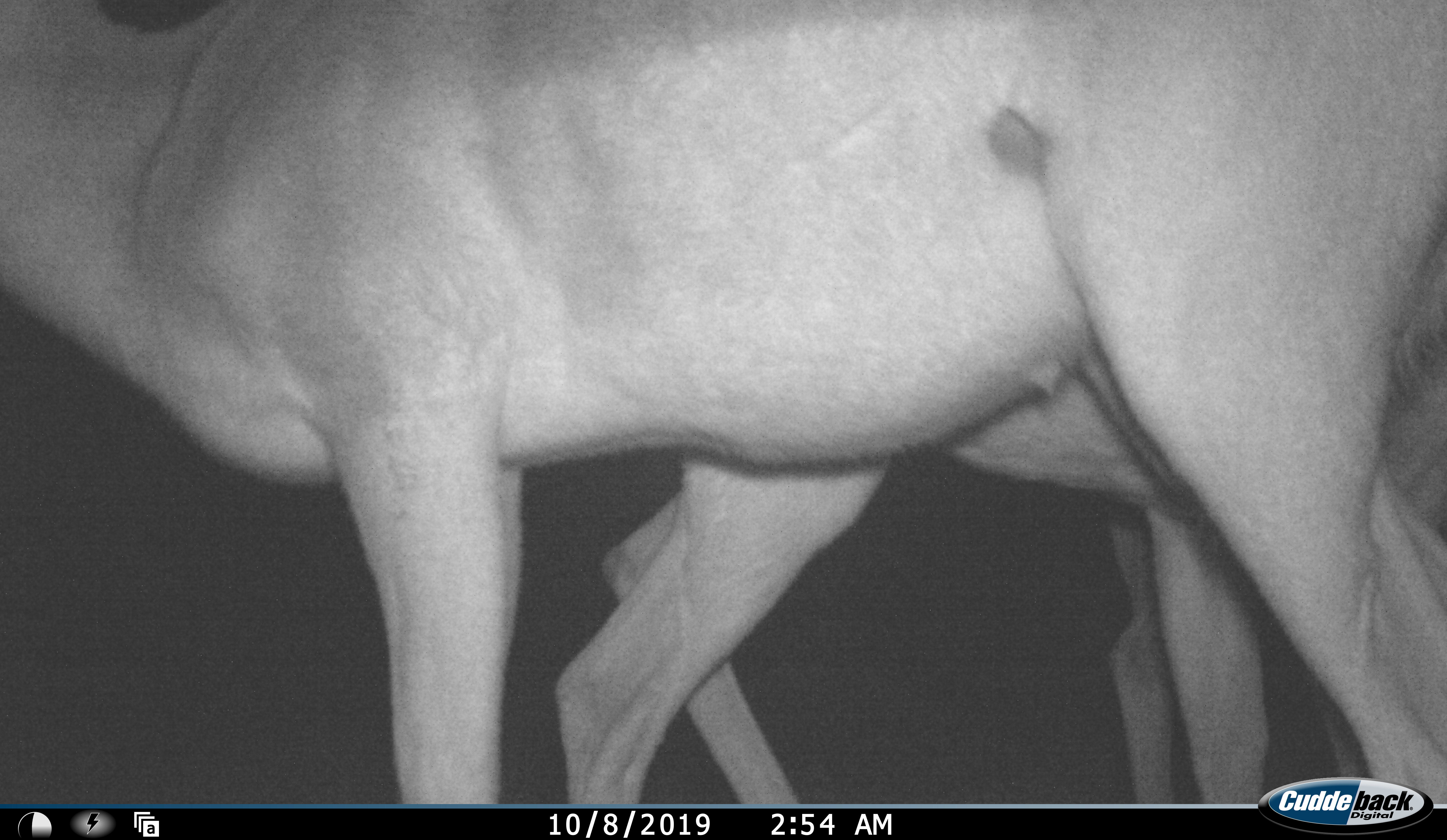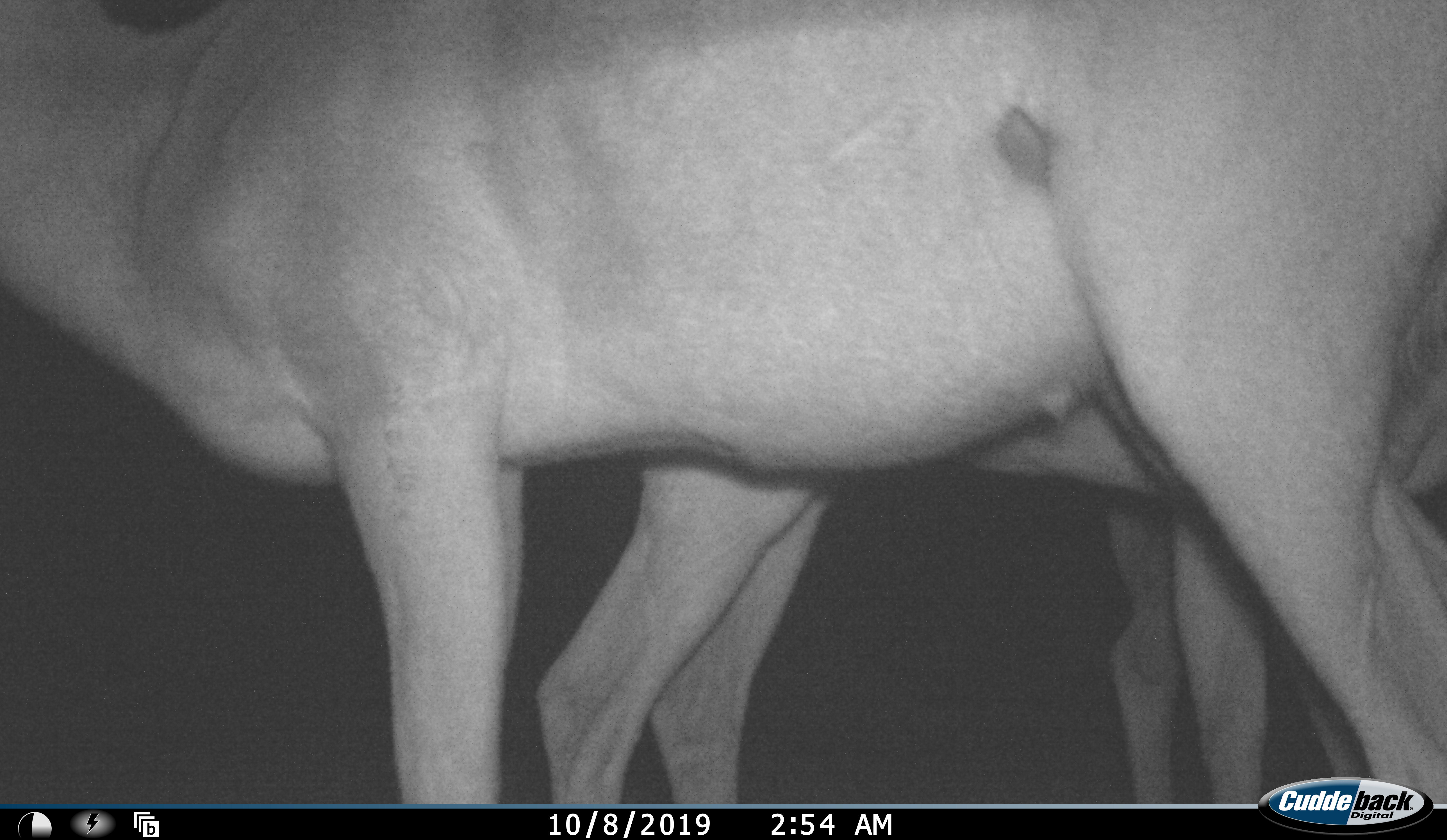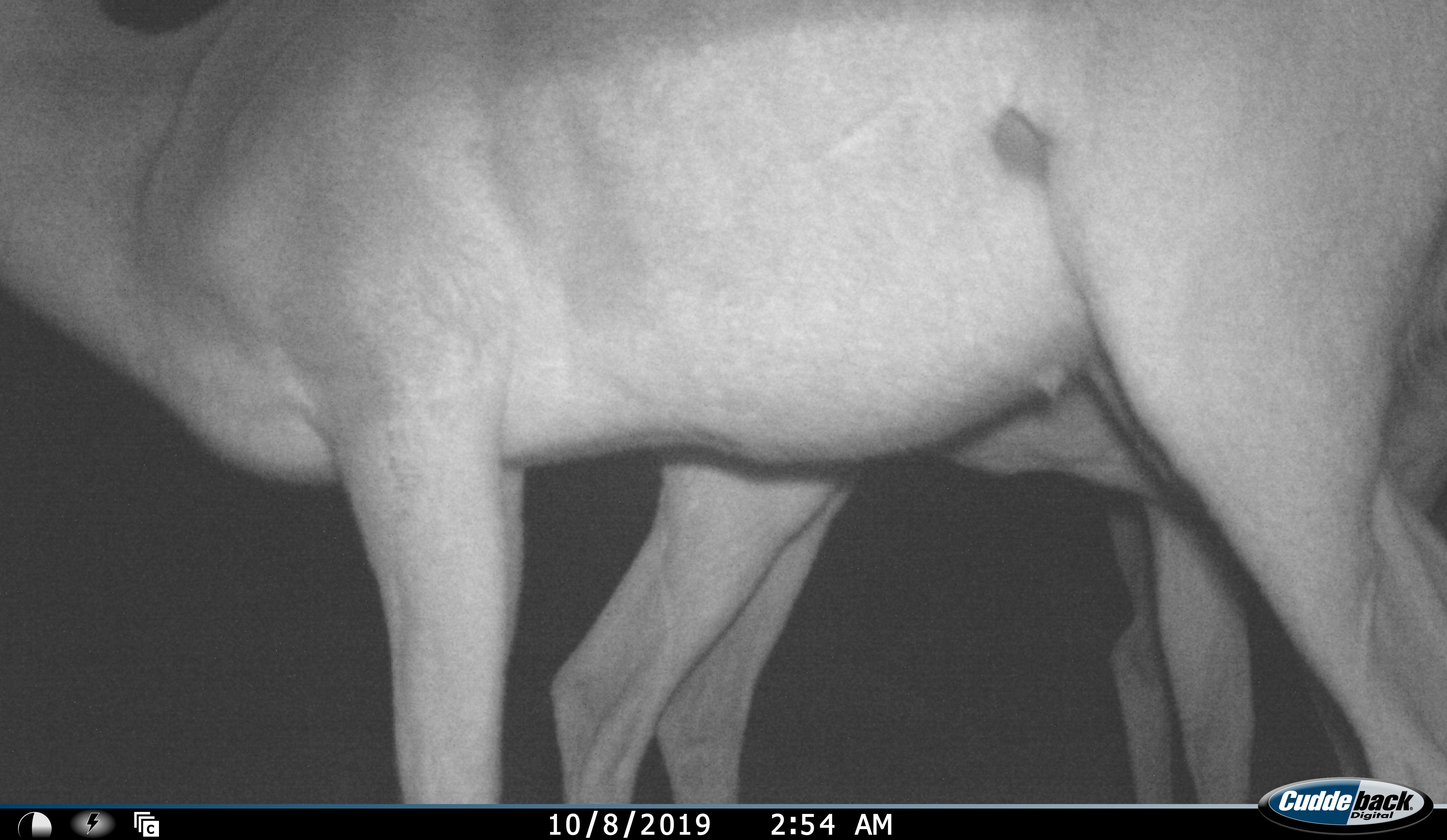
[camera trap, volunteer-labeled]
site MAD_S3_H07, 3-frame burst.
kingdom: Animalia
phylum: Chordata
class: Mammalia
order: Artiodactyla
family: Bovidae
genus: Aepyceros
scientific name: Aepyceros melampus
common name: impala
Impala (Aepyceros melampus), count 2. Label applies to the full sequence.